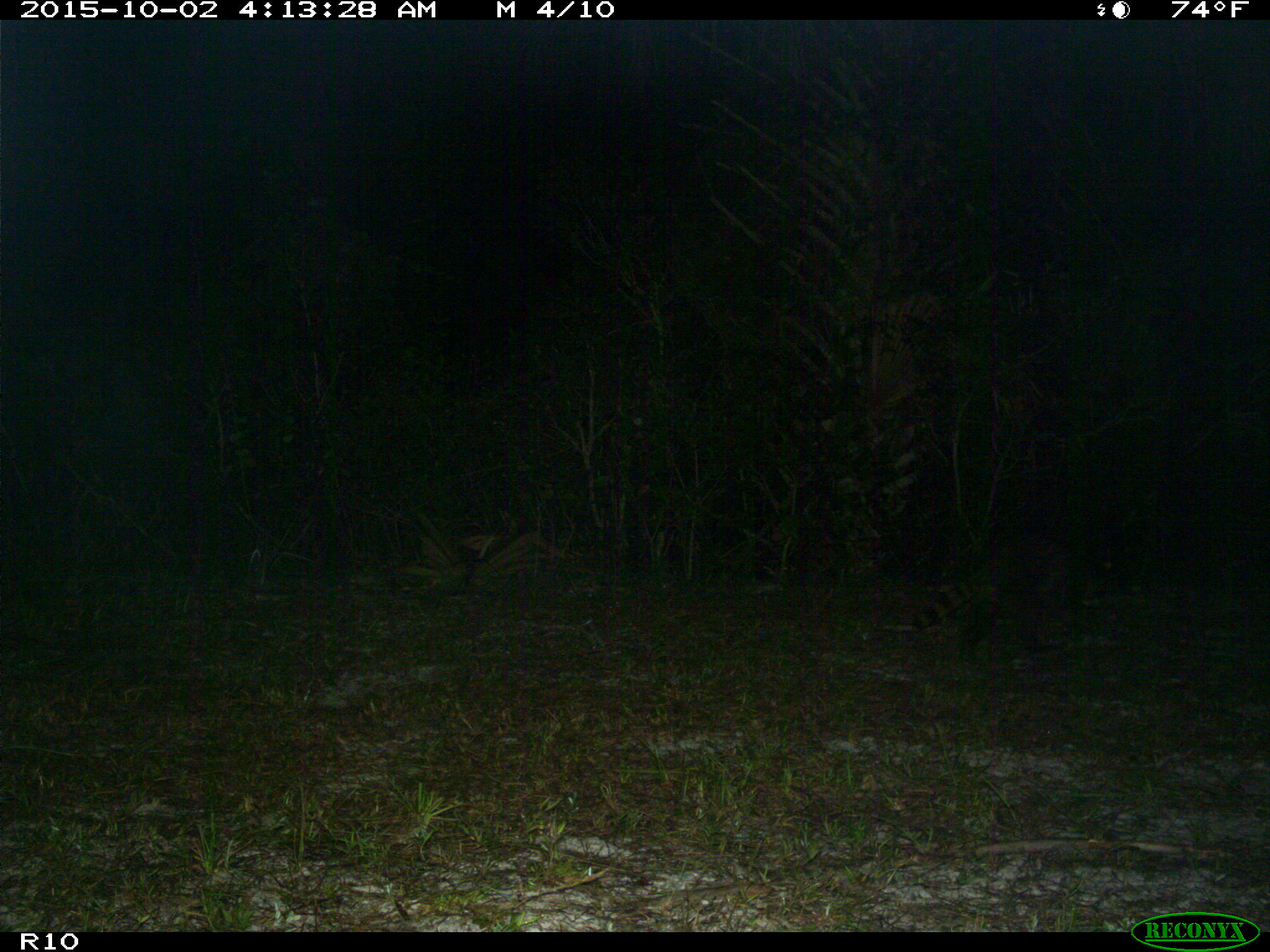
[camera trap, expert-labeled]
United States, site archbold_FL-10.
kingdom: Animalia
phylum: Chordata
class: Mammalia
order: Carnivora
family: Procyonidae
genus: Procyon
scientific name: Procyon lotor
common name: common raccoon